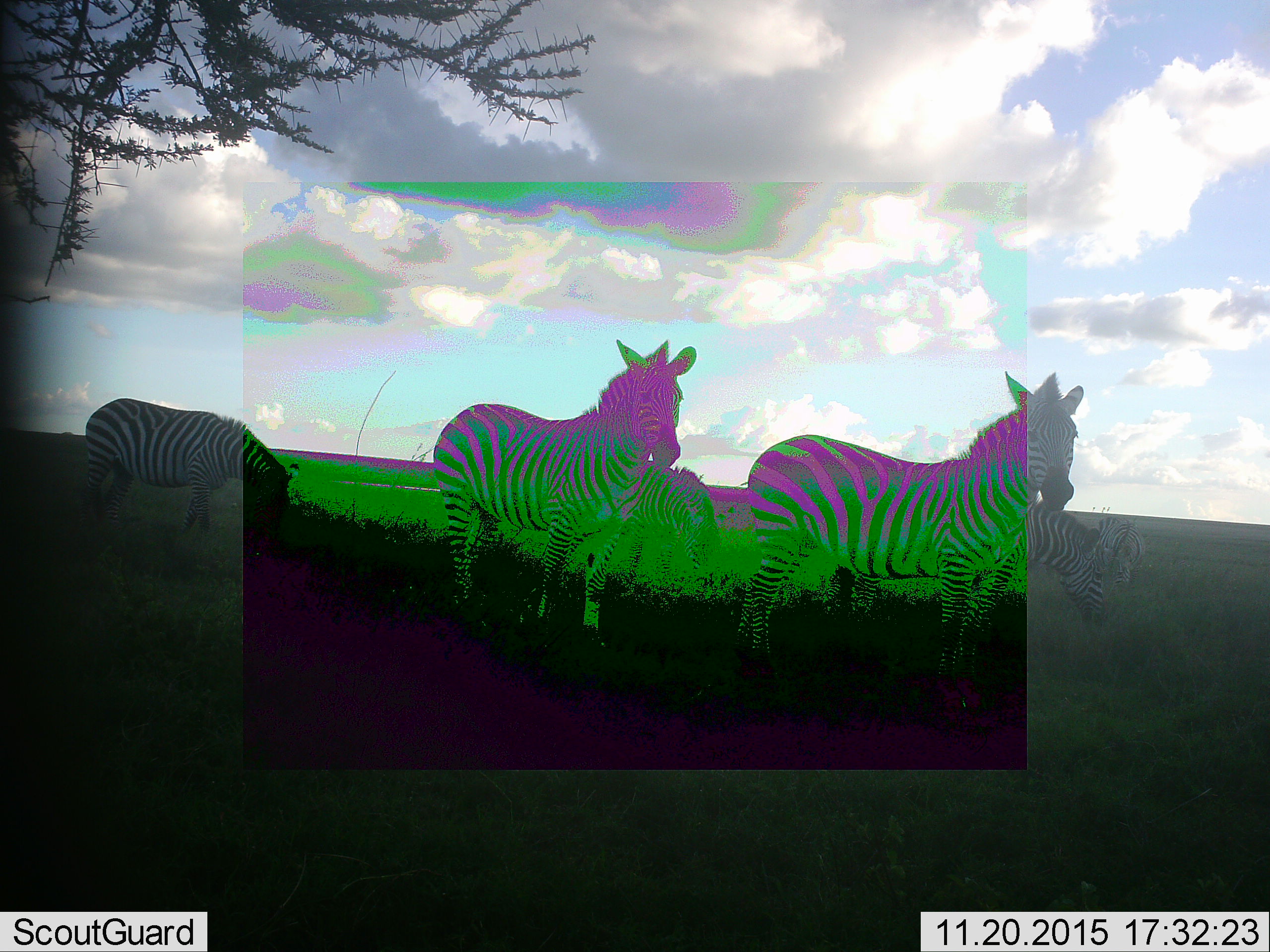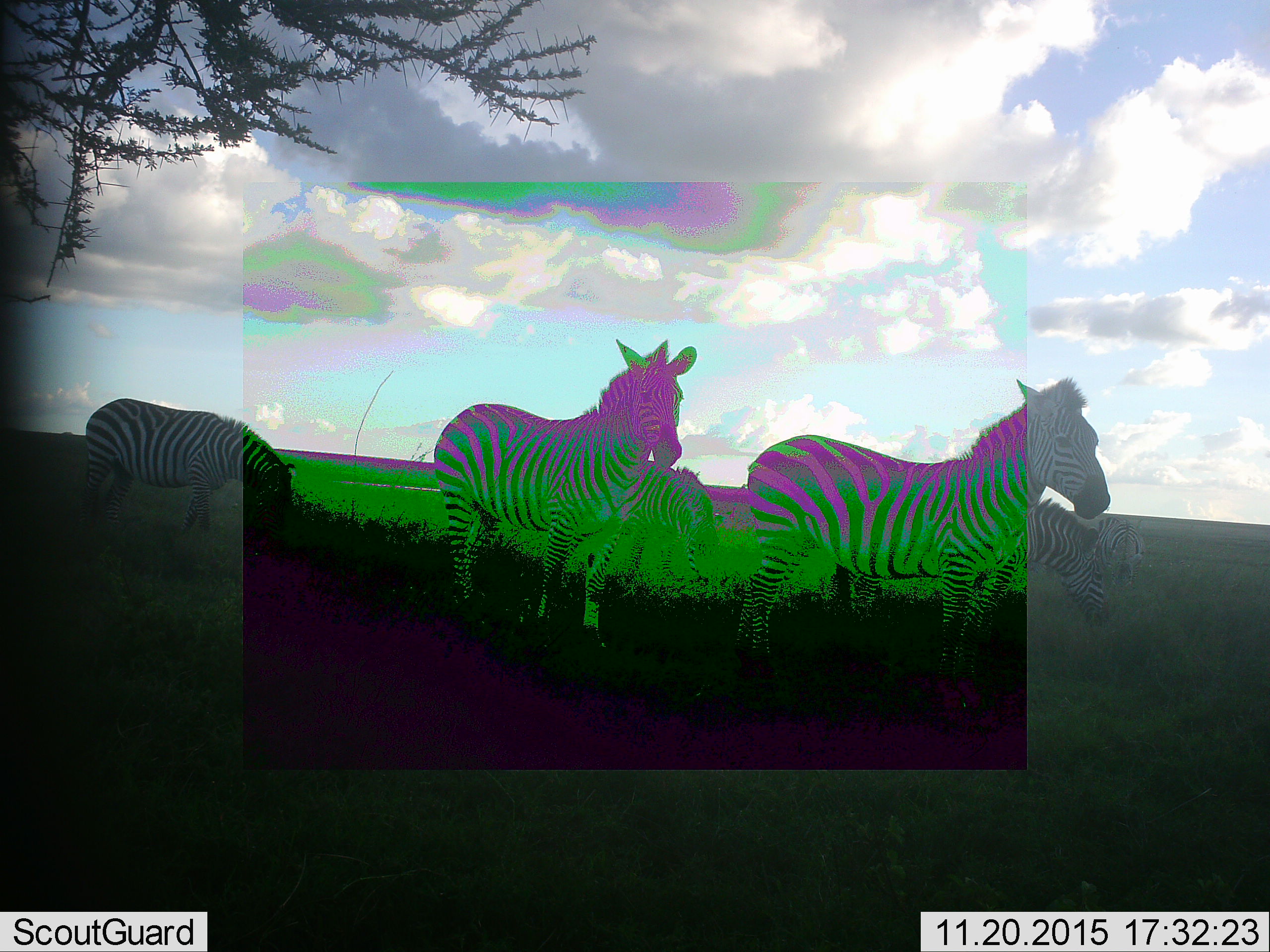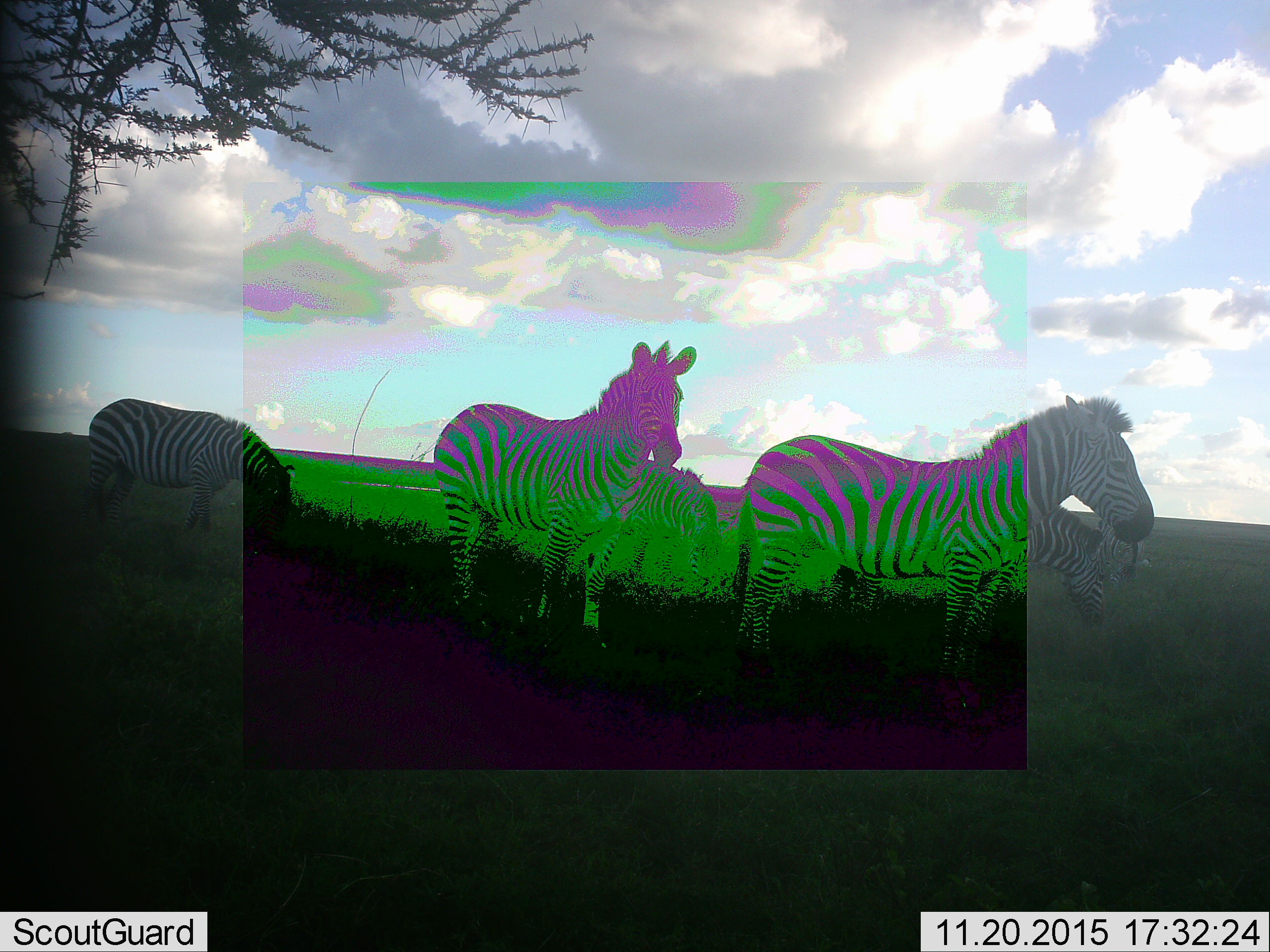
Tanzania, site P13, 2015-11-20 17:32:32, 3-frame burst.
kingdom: Animalia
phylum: Chordata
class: Mammalia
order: Perissodactyla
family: Equidae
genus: Equus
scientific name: Equus quagga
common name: plains zebra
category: zebra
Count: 6.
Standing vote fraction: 100%.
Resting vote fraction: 0%.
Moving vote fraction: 0%.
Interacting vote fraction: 0%.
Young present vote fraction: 0%.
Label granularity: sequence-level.